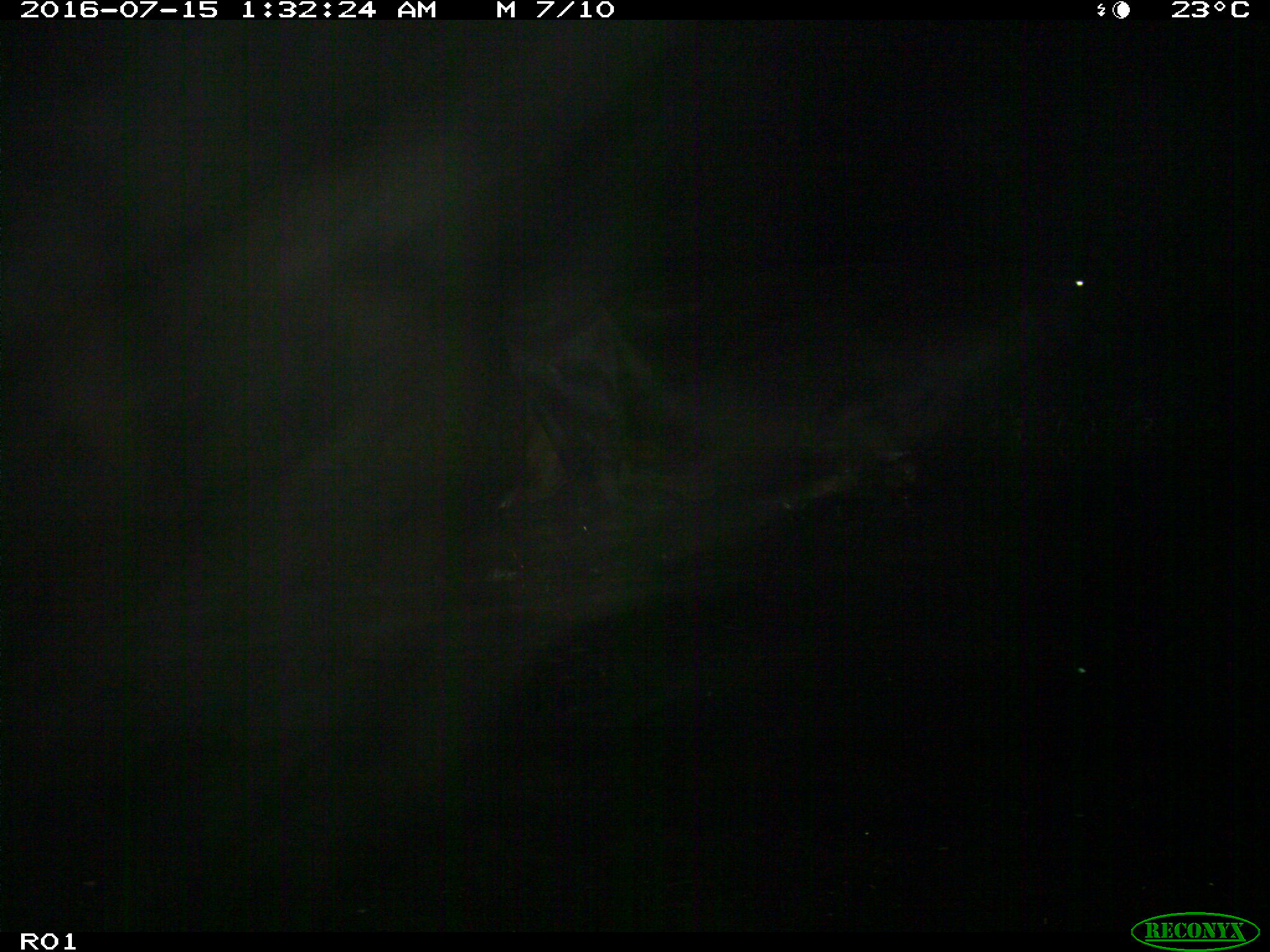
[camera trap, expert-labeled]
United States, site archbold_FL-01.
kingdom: Animalia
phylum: Chordata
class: Mammalia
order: Artiodactyla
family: Bovidae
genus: Bos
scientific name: Bos taurus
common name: domestic cow